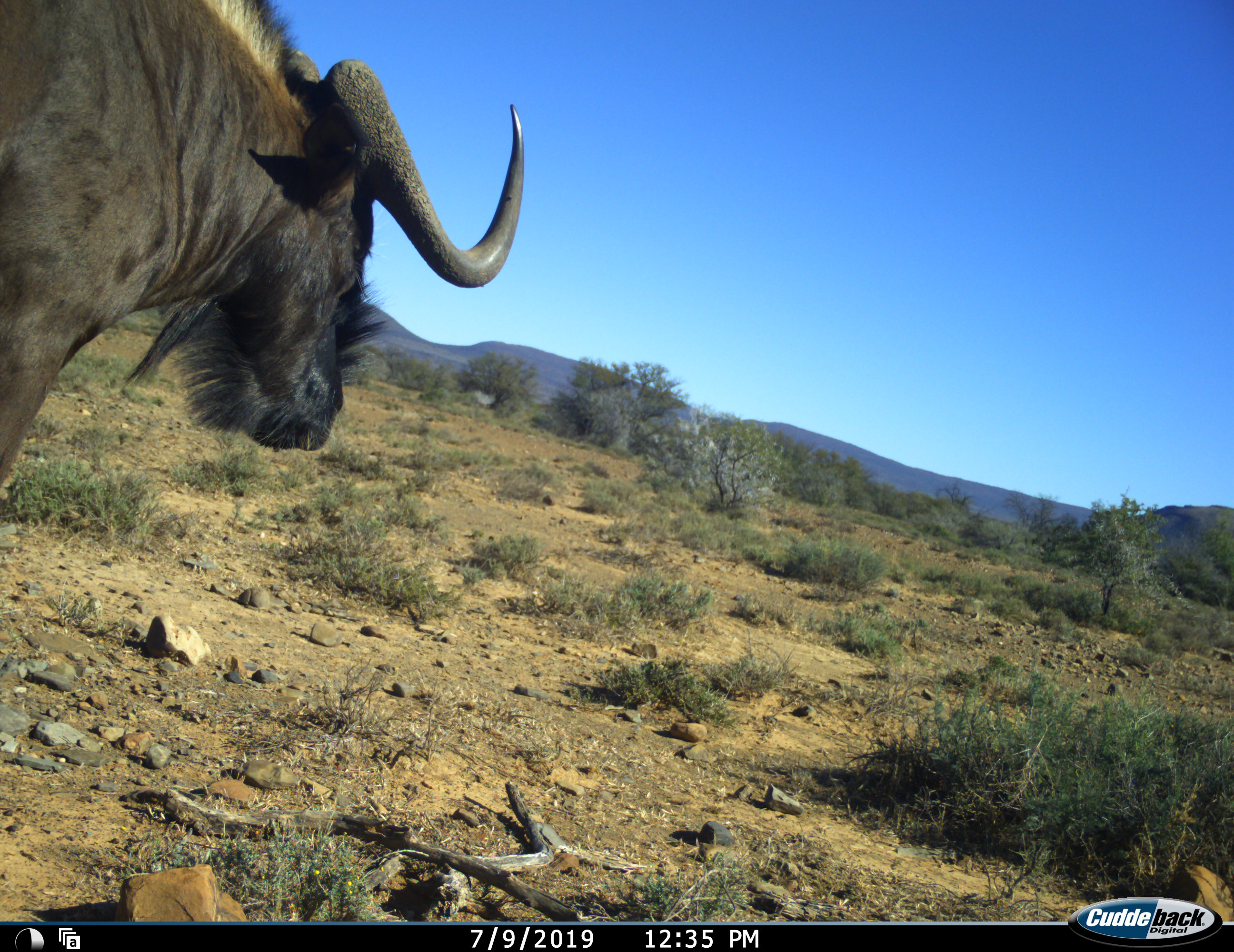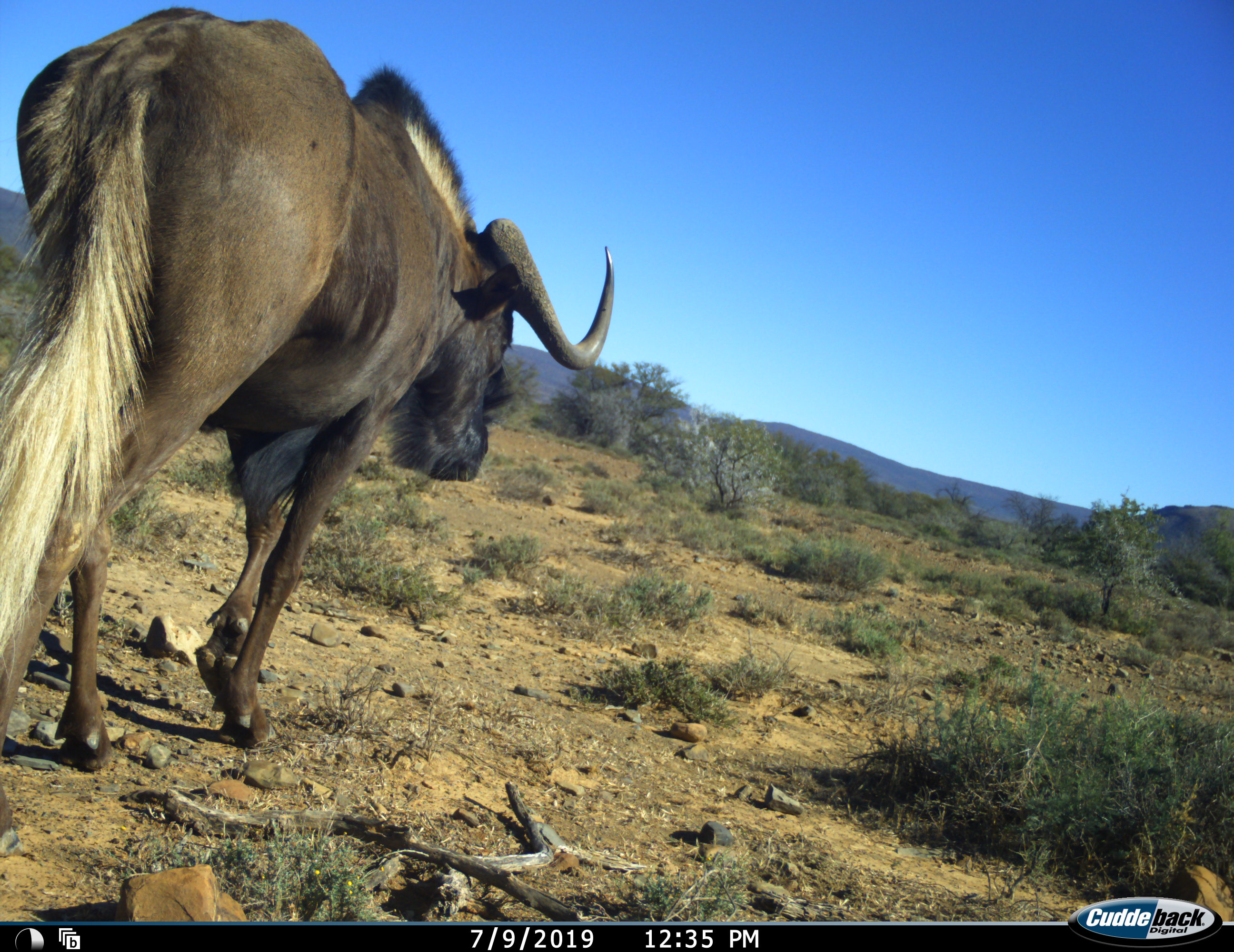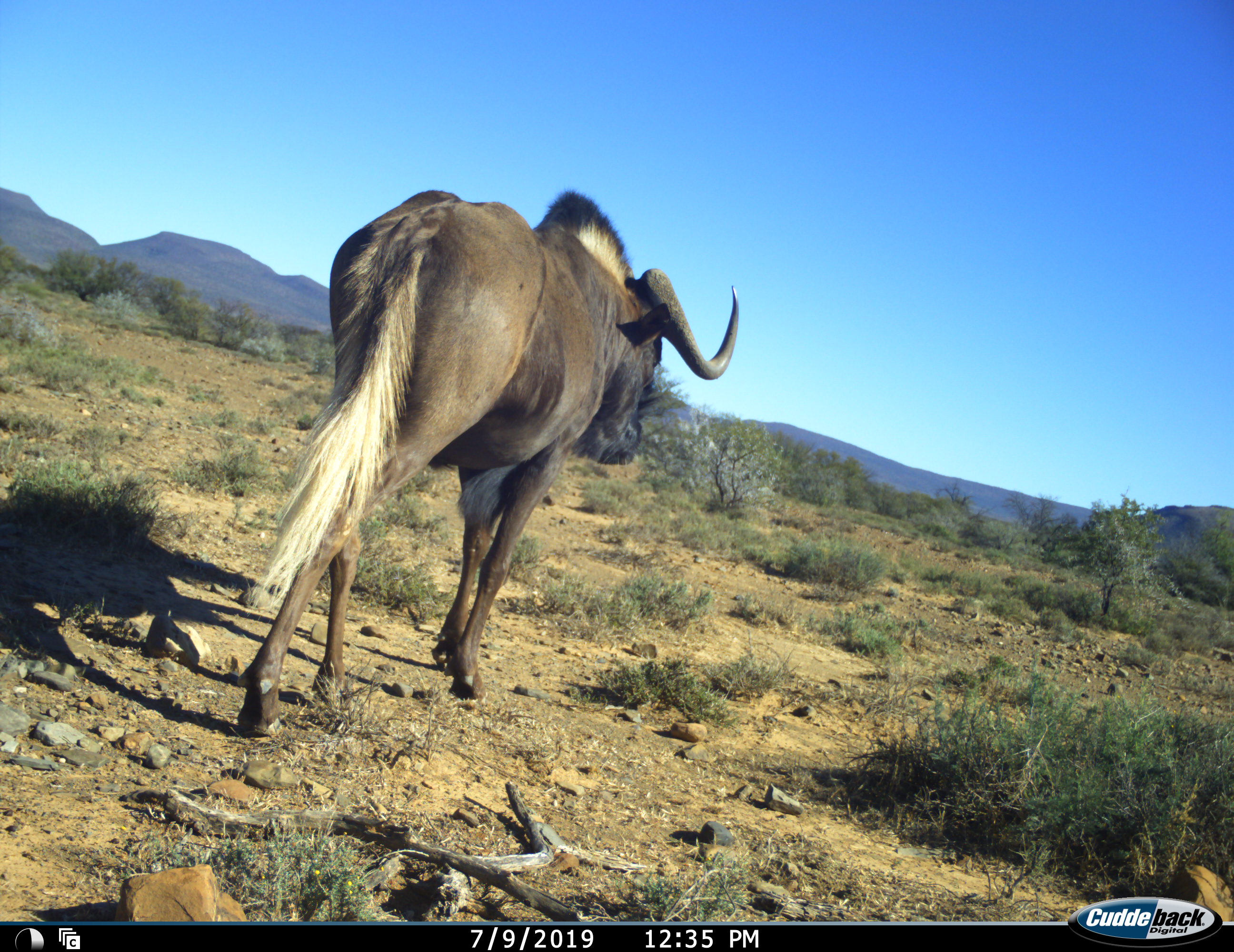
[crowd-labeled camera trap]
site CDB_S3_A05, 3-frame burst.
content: unidentified animal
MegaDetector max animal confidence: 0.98